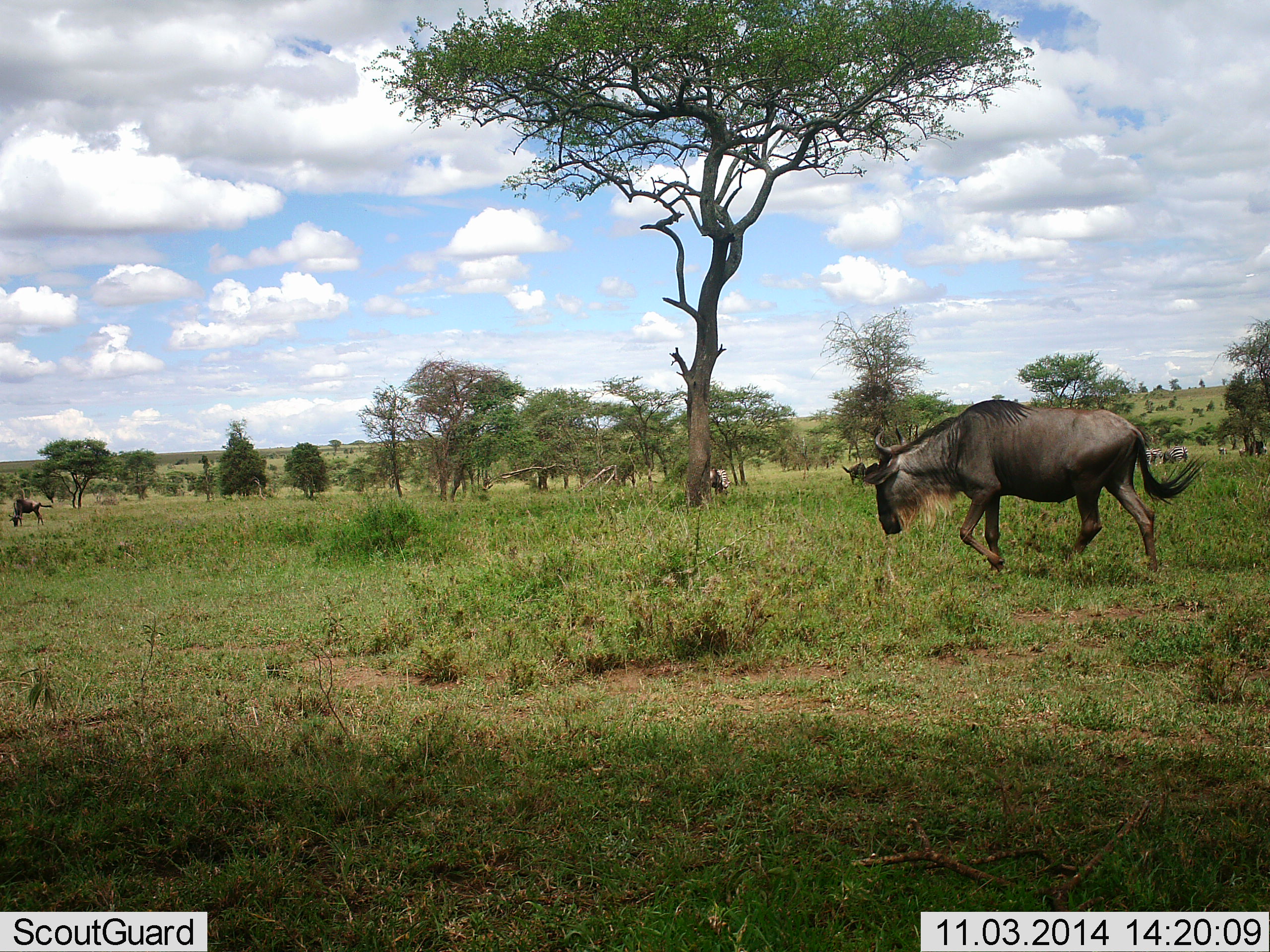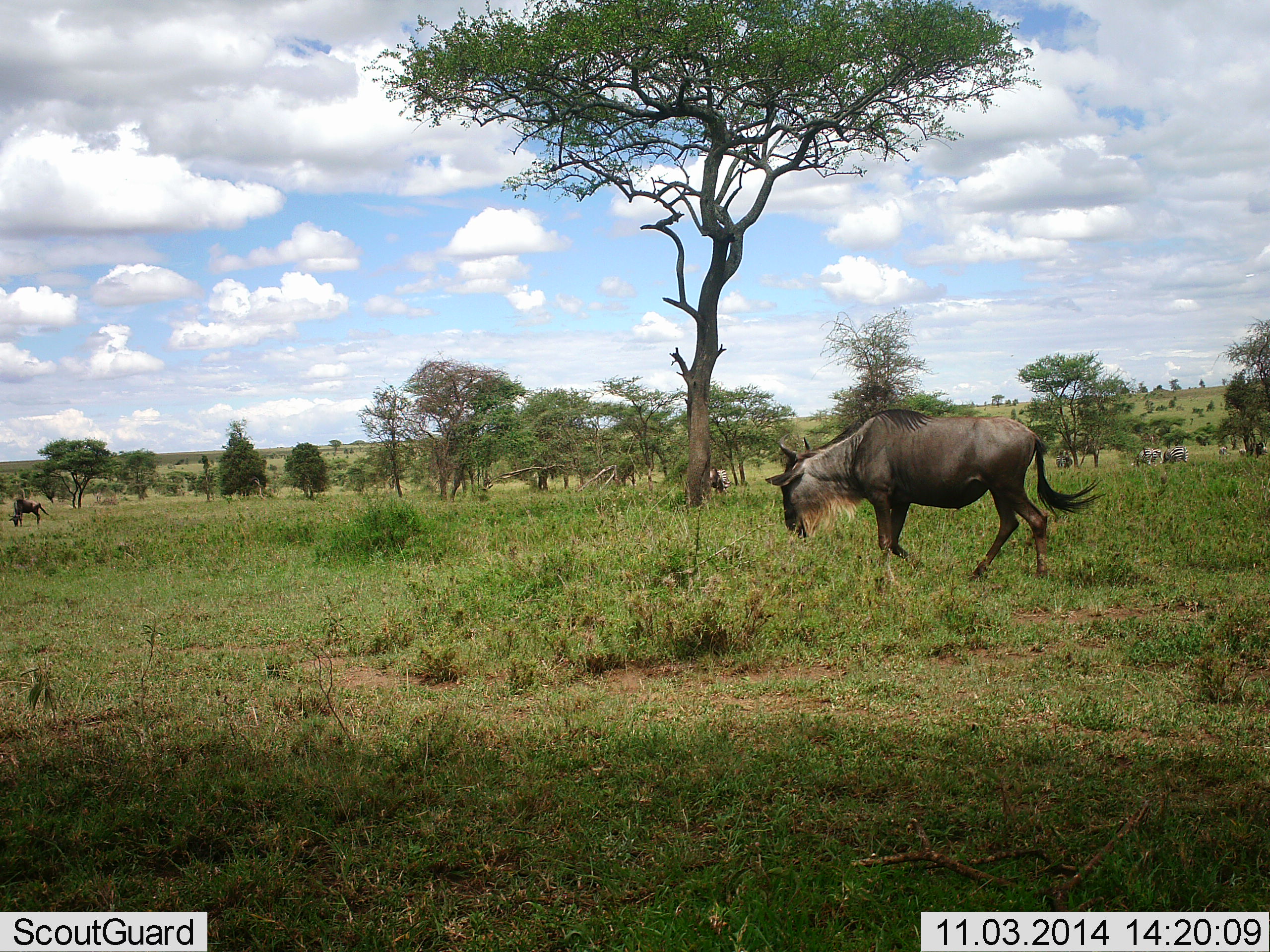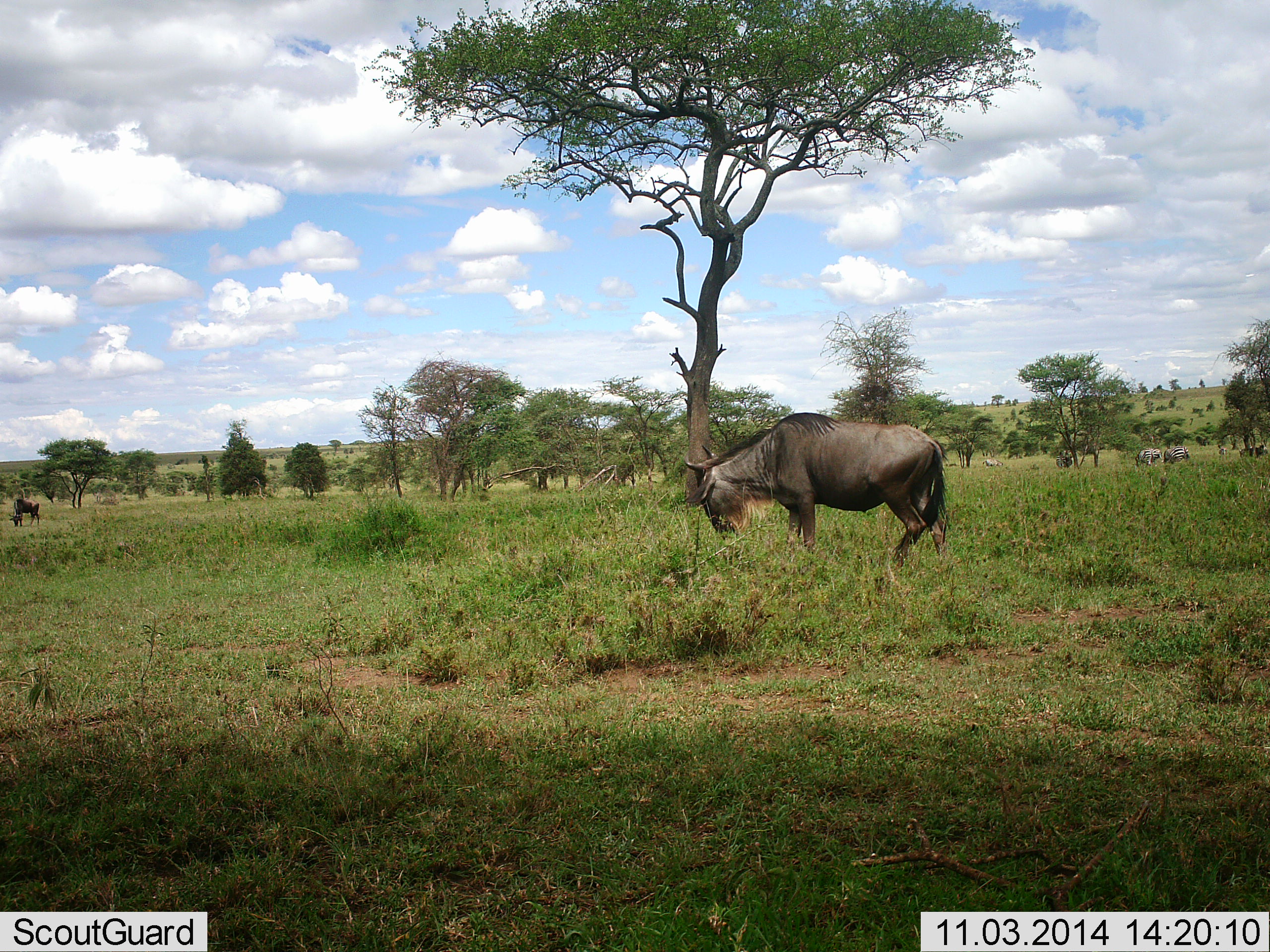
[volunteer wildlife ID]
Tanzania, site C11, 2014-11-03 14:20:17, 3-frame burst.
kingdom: Animalia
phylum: Chordata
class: Mammalia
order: Artiodactyla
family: Bovidae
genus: Connochaetes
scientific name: Connochaetes taurinus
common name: blue wildebeest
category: wildebeest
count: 2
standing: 13%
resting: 0%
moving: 93%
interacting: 0%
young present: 0%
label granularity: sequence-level